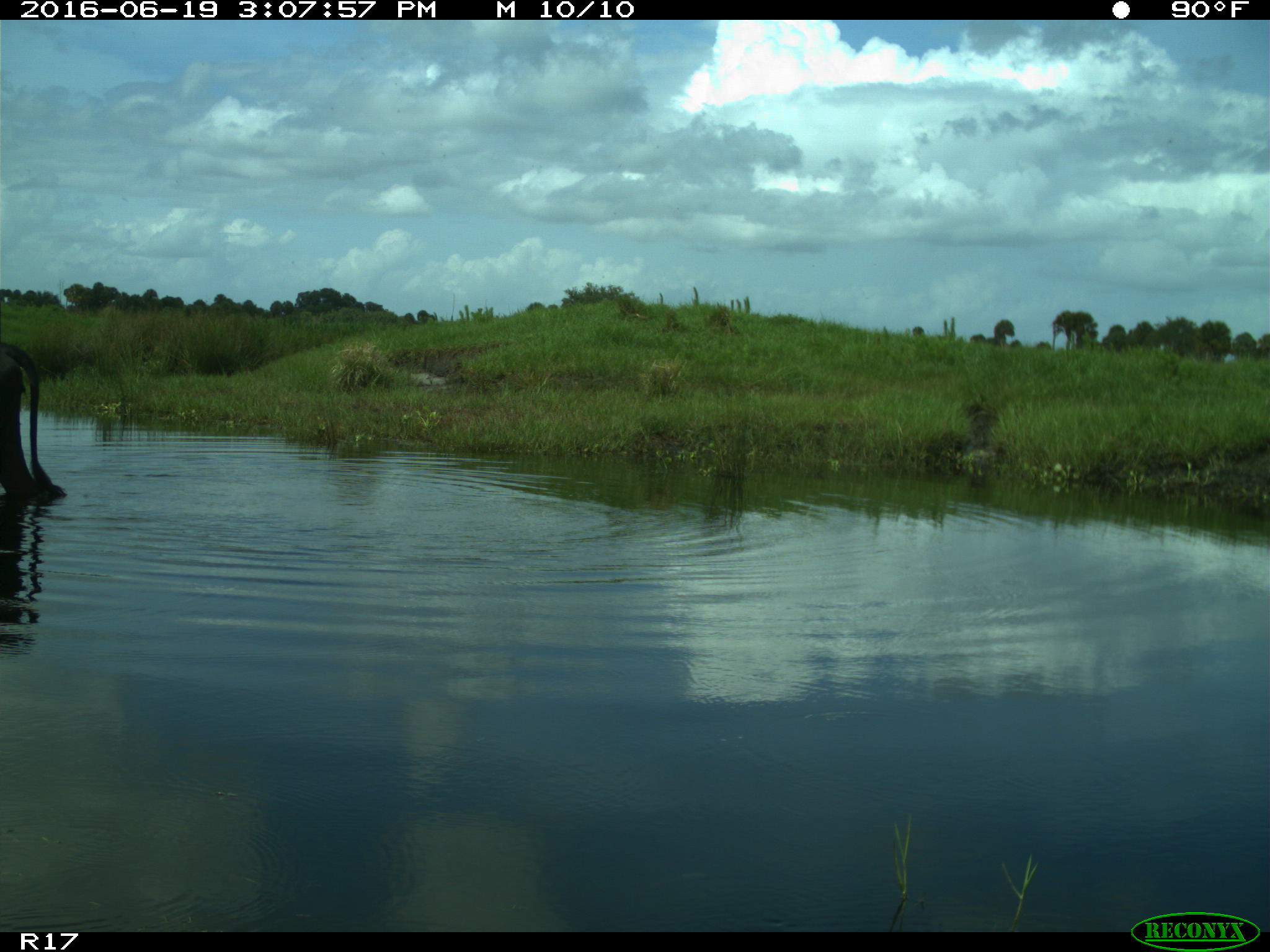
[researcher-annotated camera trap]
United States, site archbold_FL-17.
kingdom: Animalia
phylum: Chordata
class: Mammalia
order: Artiodactyla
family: Bovidae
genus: Bos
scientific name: Bos taurus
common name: domestic cow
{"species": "Bos taurus (domestic cow)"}